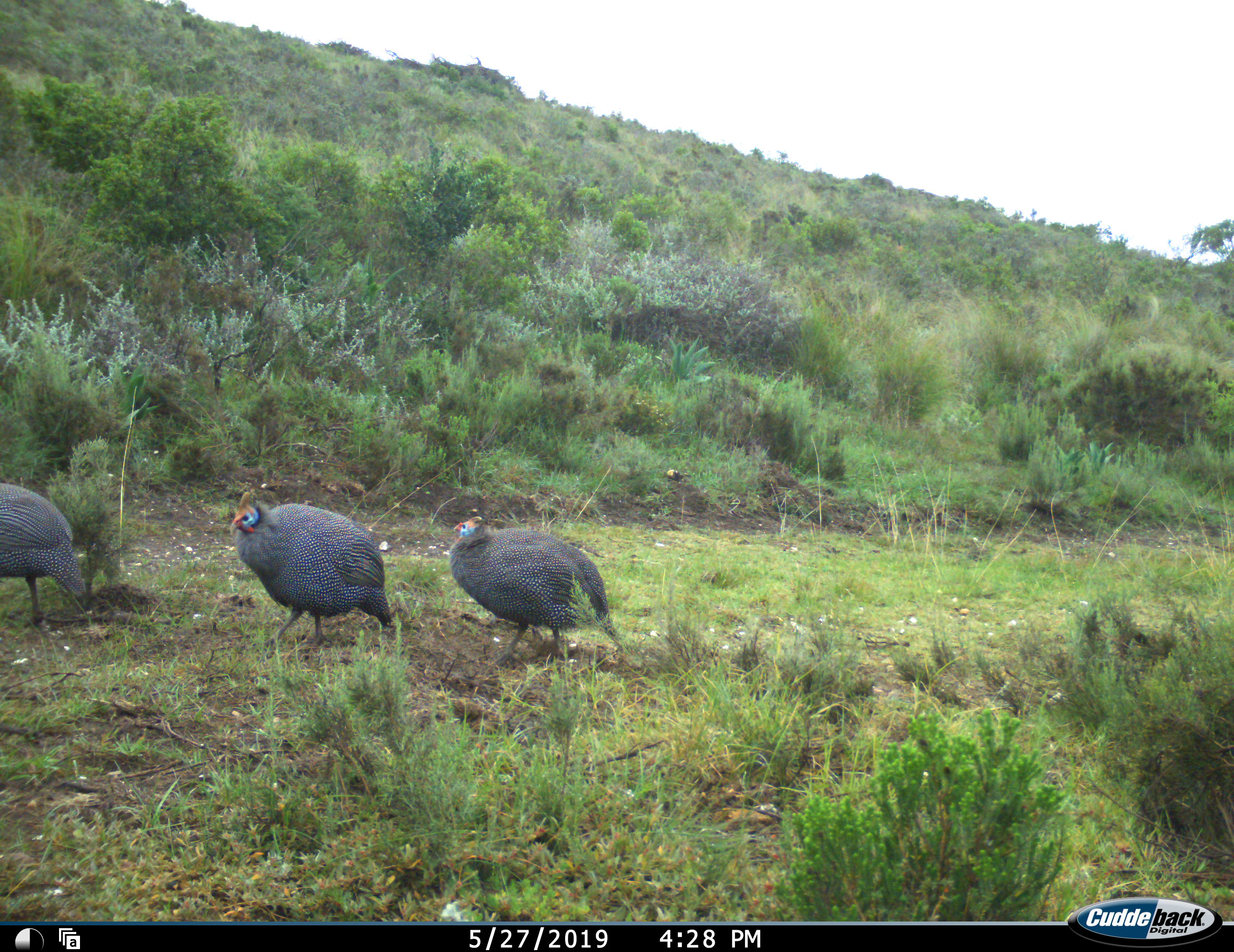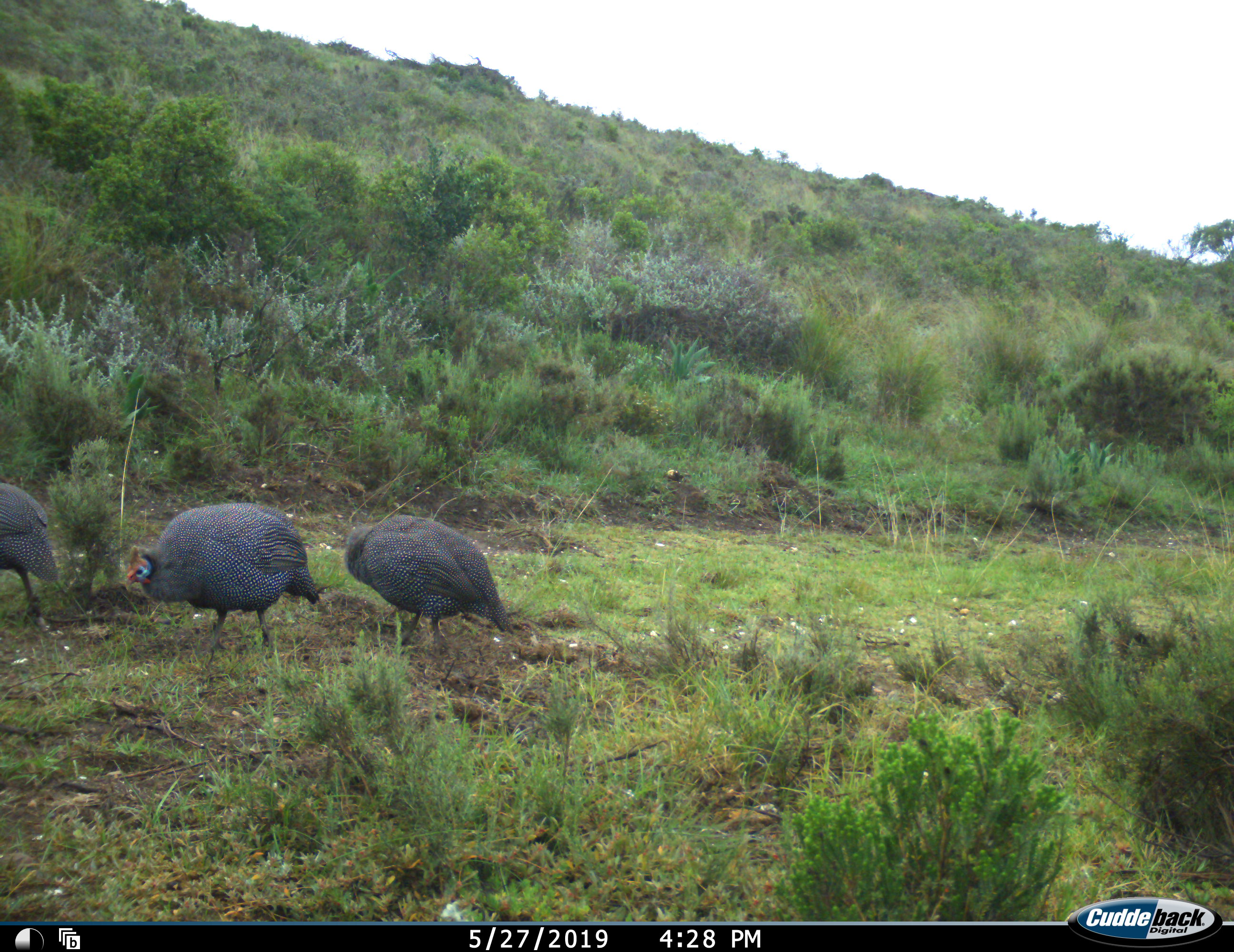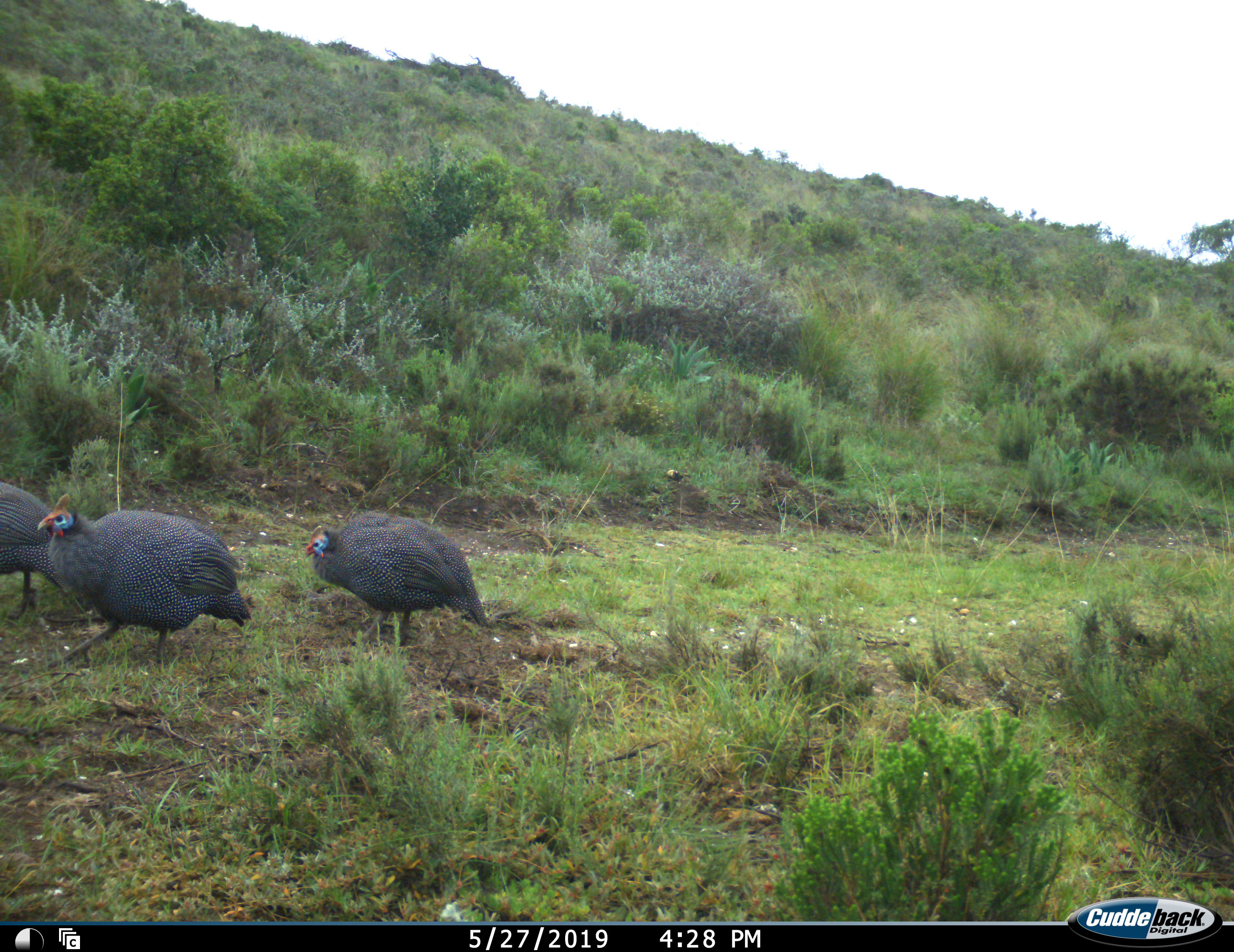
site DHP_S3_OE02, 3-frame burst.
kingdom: Animalia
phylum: Chordata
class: Aves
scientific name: Aves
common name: bird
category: birdother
Birdother (bird) (Aves), count 3. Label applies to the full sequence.